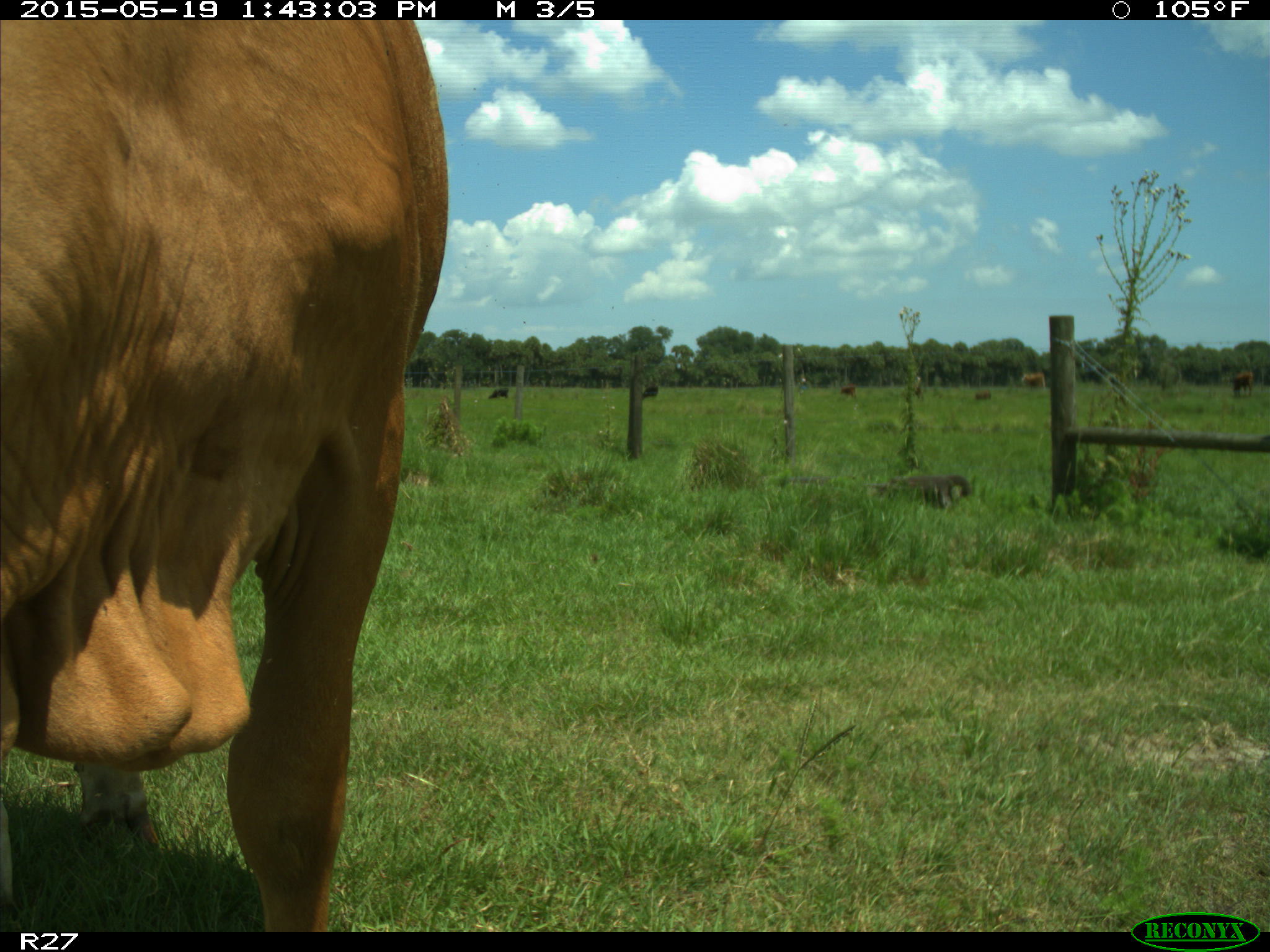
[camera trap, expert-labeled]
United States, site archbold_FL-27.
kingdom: Animalia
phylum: Chordata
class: Mammalia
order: Artiodactyla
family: Bovidae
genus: Bos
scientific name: Bos taurus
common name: domestic cow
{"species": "Bos taurus (domestic cow)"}